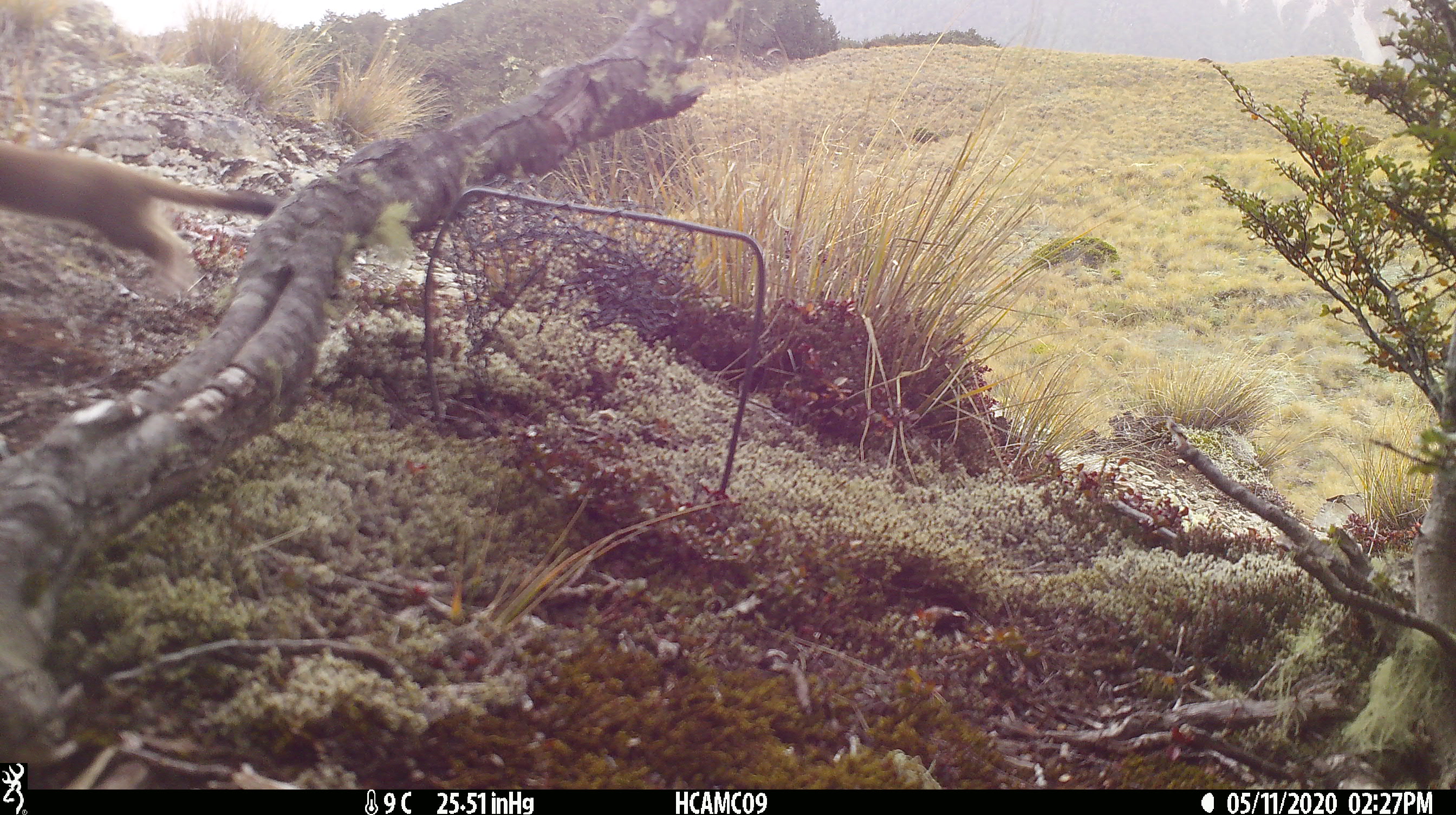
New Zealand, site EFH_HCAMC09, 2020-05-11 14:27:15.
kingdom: Animalia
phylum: Chordata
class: Mammalia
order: Carnivora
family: Mustelidae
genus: Mustela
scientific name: Mustela erminea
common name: stoat